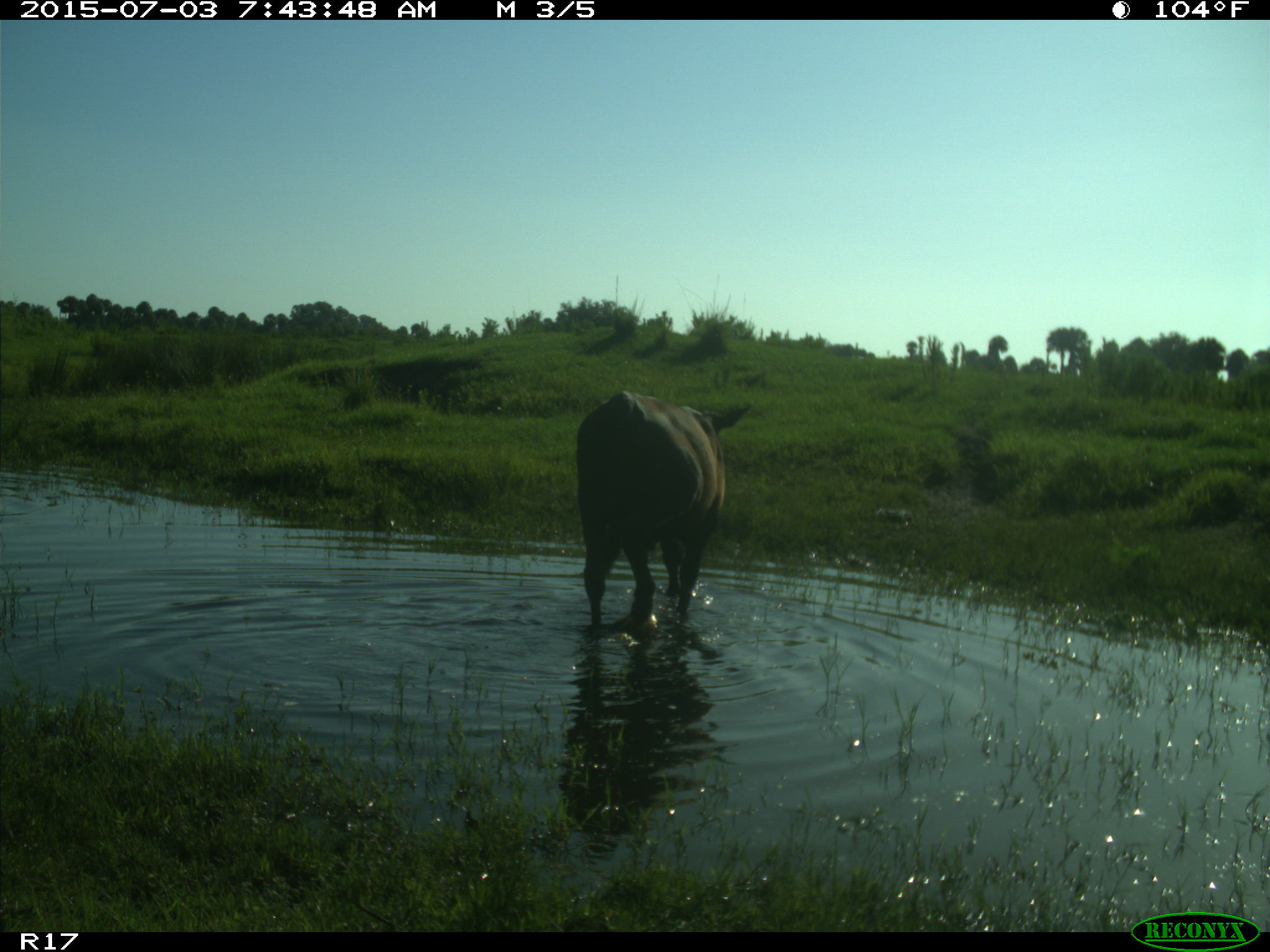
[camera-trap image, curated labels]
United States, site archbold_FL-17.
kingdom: Animalia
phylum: Chordata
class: Mammalia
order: Artiodactyla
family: Bovidae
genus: Bos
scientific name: Bos taurus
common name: domestic cow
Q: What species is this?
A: Bos taurus (domestic cow).